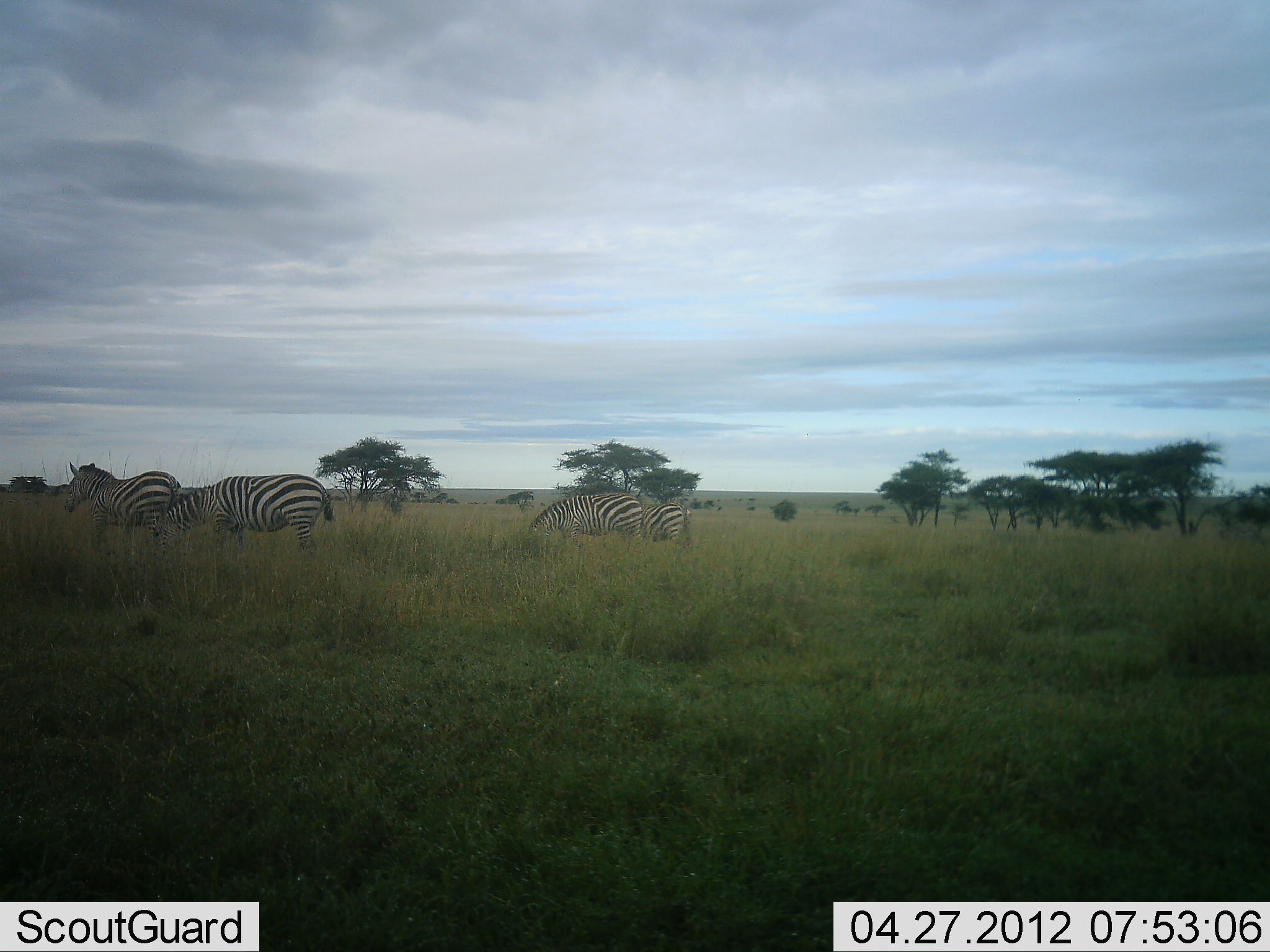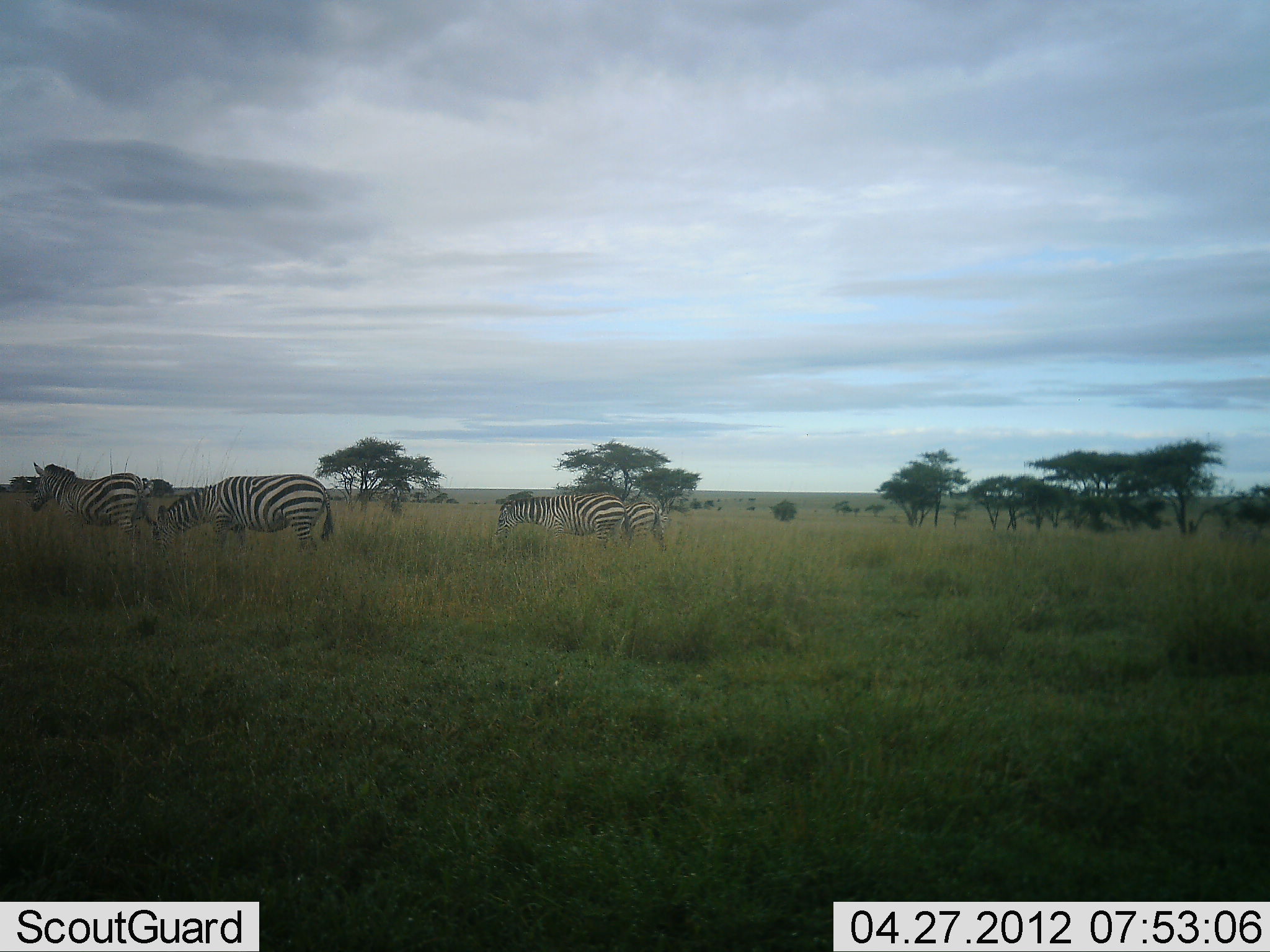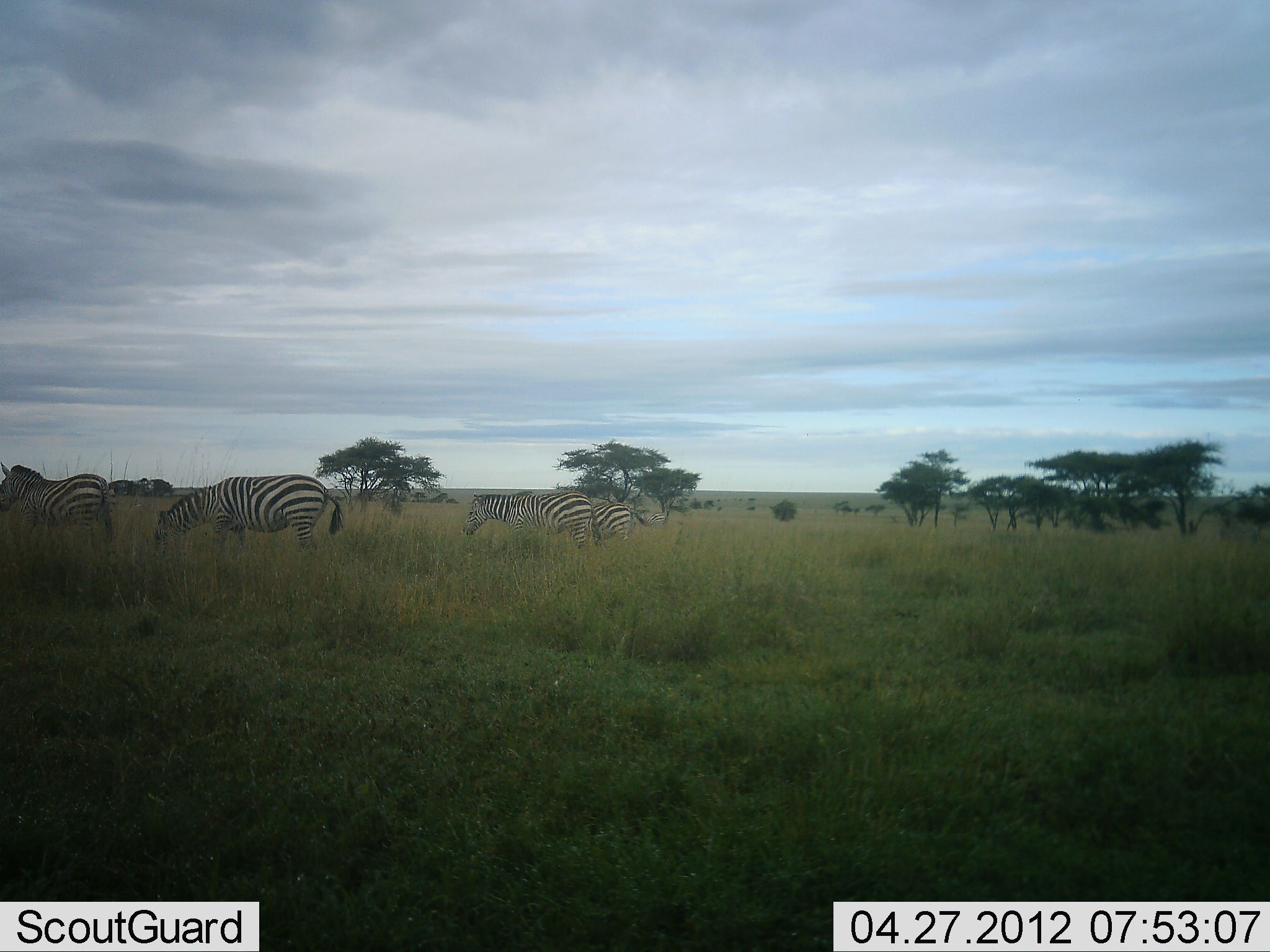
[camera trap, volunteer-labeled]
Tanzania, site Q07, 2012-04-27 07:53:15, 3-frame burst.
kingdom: Animalia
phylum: Chordata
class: Mammalia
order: Perissodactyla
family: Equidae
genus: Equus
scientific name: Equus quagga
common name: plains zebra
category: zebra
Zebra (plains zebra) (Equus quagga), count 4. Behavior (volunteer vote fractions): standing 39%, resting 0%, moving 70%, interacting 0%. Young present (vote fraction): 9%. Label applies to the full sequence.